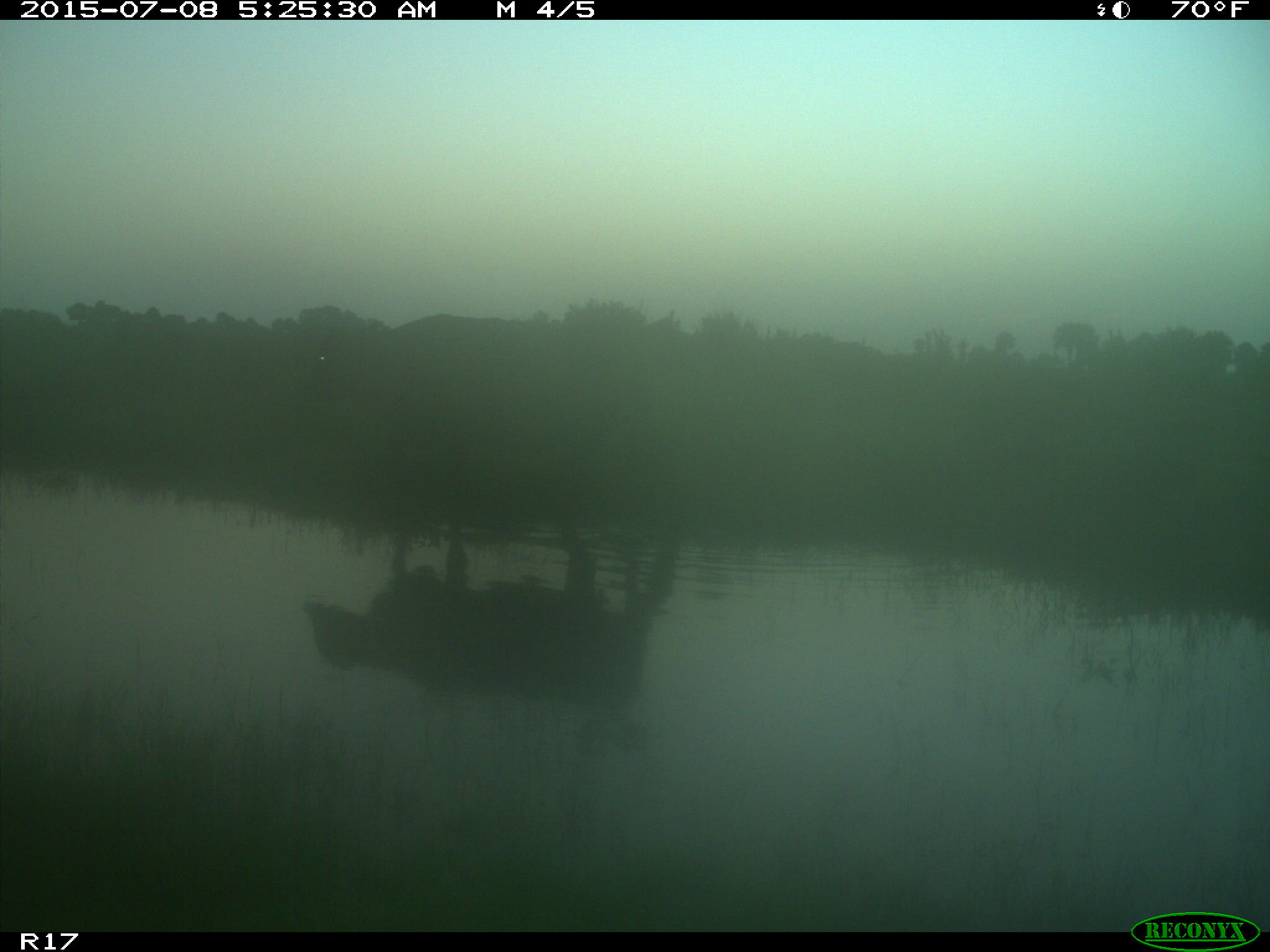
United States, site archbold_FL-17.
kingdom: Animalia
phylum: Chordata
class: Mammalia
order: Artiodactyla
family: Bovidae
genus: Bos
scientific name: Bos taurus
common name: domestic cow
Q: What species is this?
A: Bos taurus (domestic cow).